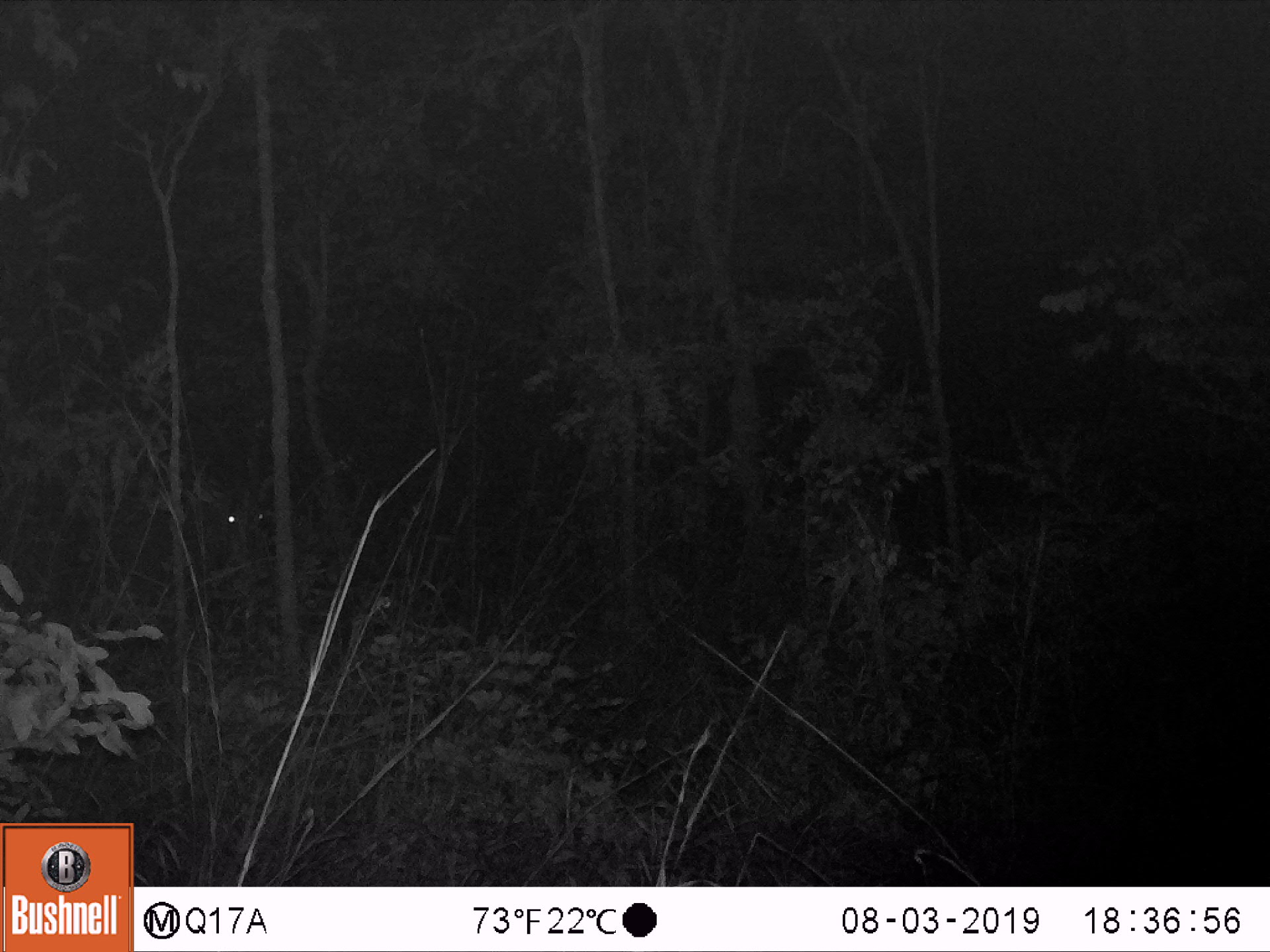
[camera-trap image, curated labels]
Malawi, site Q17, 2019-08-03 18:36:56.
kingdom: Animalia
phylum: Chordata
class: Mammalia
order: Artiodactyla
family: Bovidae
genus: Hippotragus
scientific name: Hippotragus niger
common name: sable antelope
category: sable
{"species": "sable (sable antelope) (Hippotragus niger)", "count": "1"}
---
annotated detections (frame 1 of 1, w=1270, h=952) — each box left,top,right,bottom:
sable: 179,436,278,631